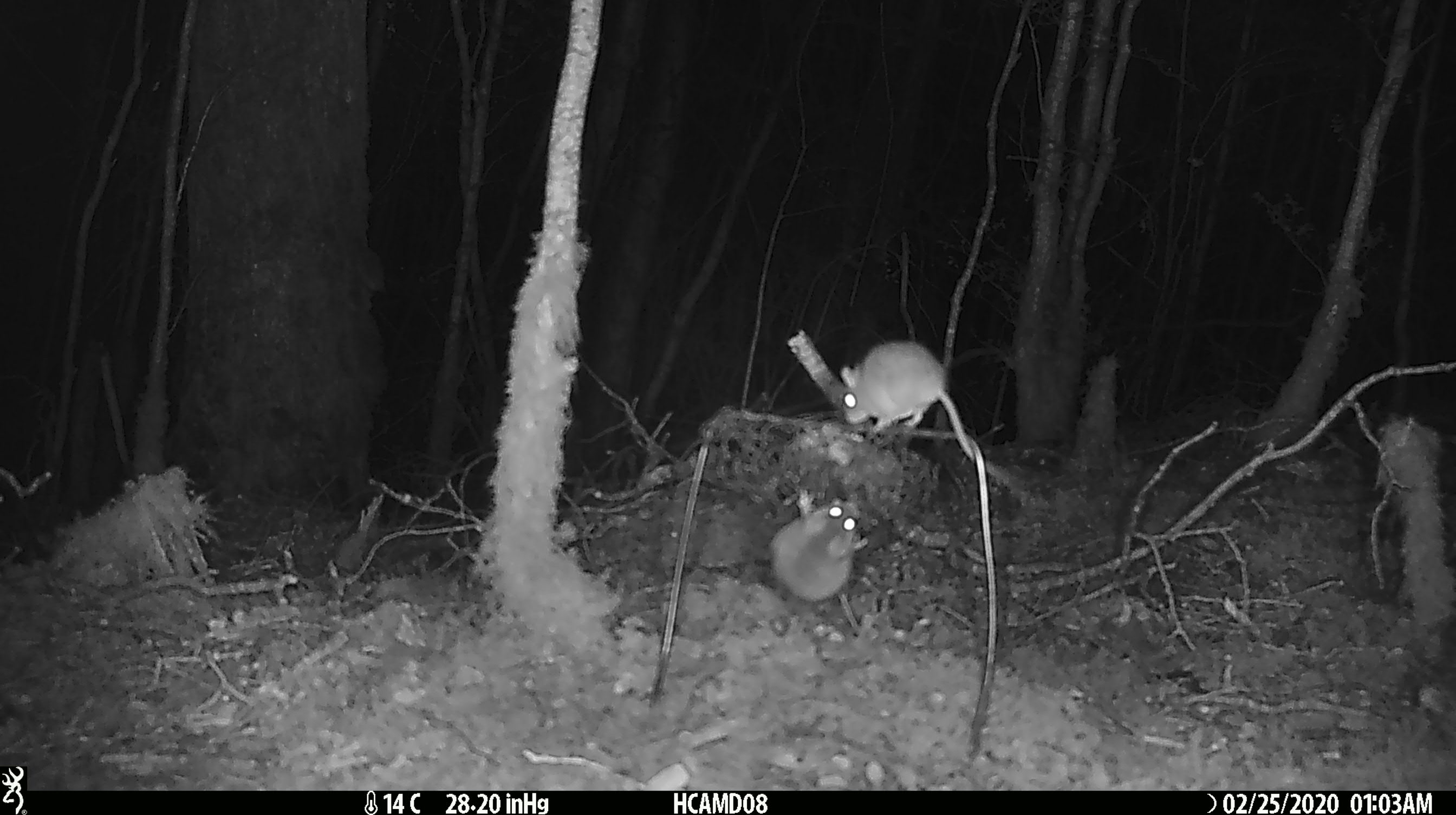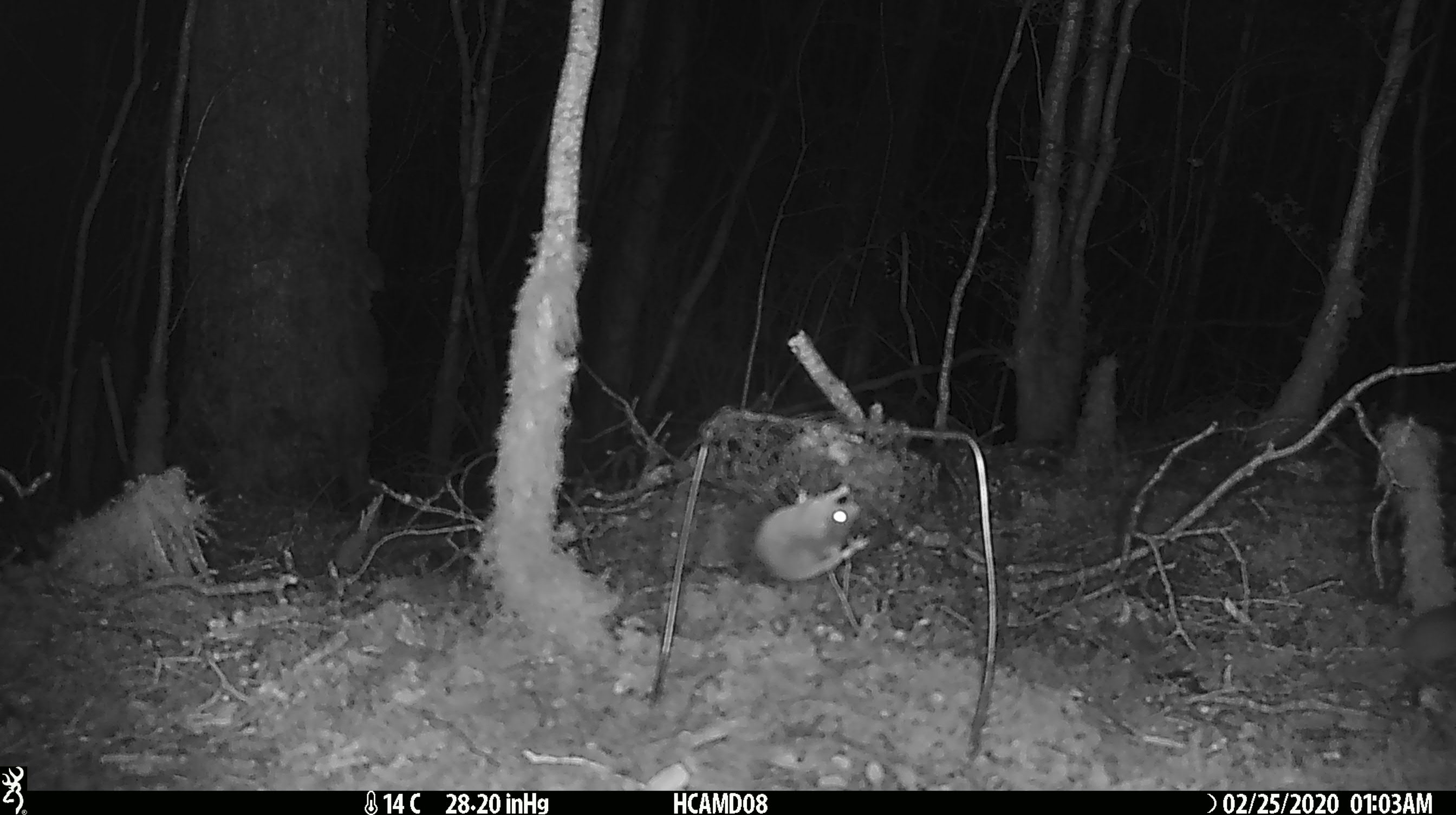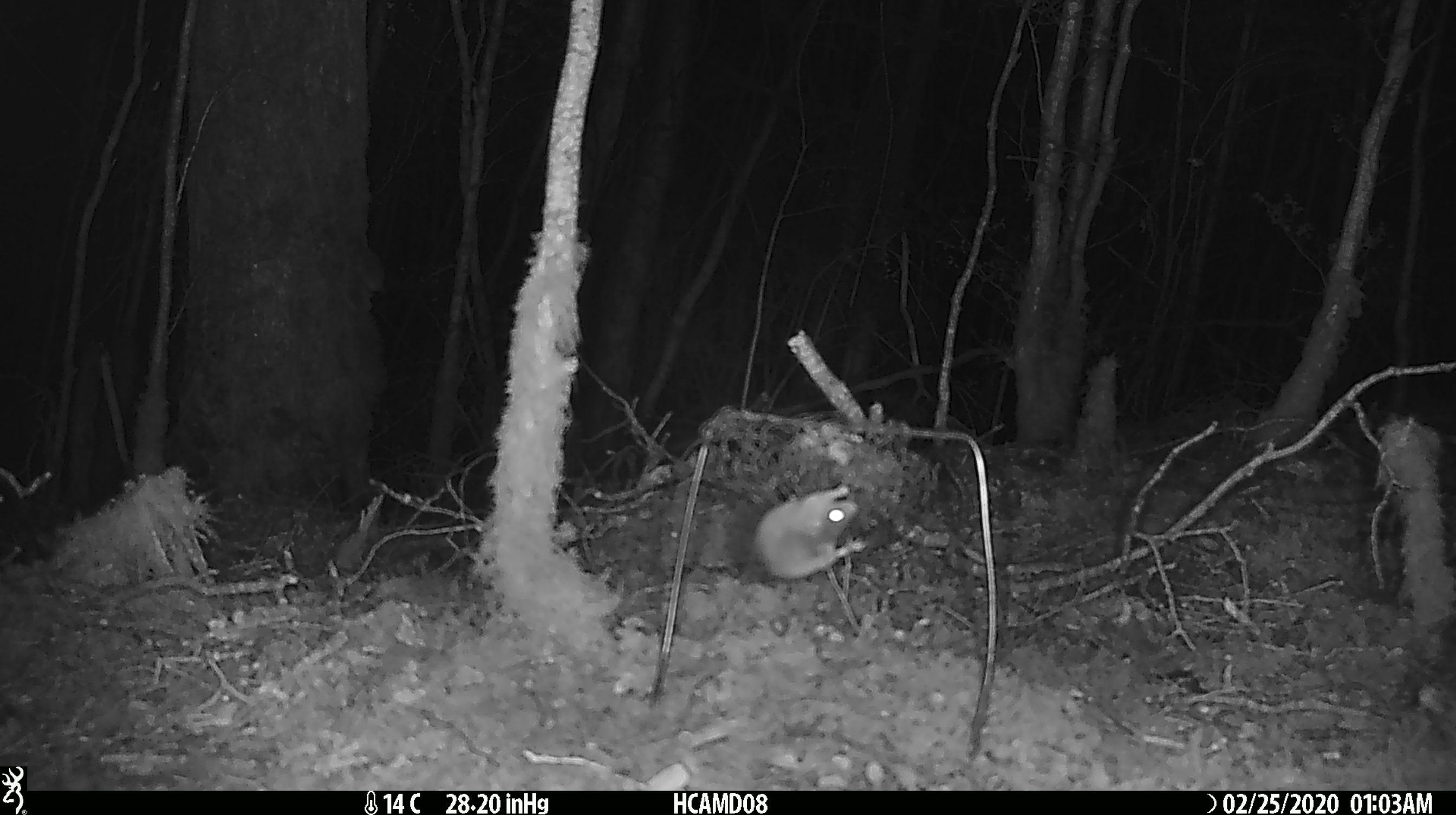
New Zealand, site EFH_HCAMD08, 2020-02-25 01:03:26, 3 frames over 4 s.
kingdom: Animalia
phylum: Chordata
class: Mammalia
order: Rodentia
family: Muridae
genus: Mus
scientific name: Mus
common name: mouse